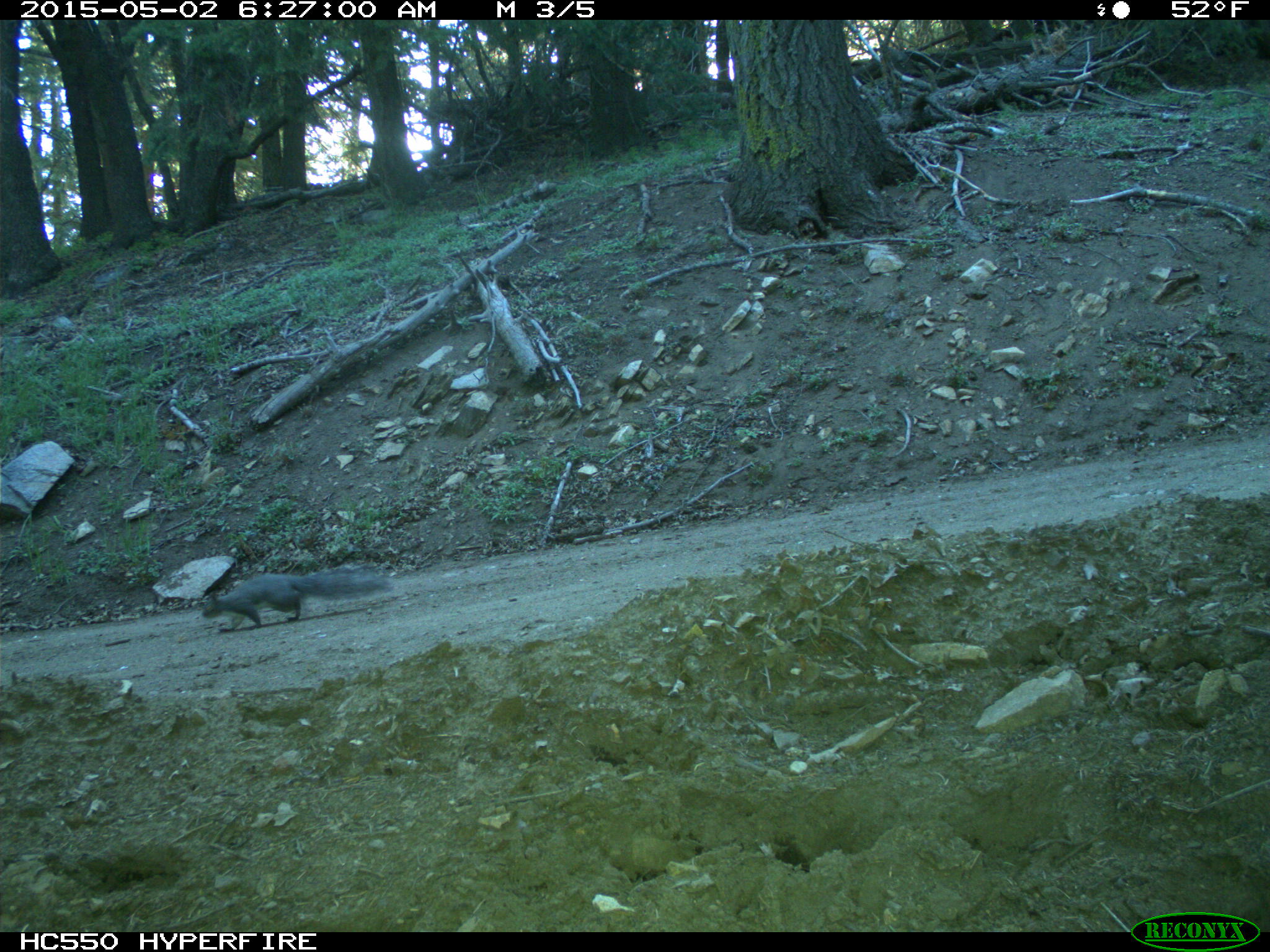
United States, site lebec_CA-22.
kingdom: Animalia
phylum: Chordata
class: Mammalia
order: Rodentia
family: Sciuridae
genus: Sciurus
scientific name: Sciurus carolinensis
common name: eastern gray squirrel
Sciurus carolinensis (eastern gray squirrel).